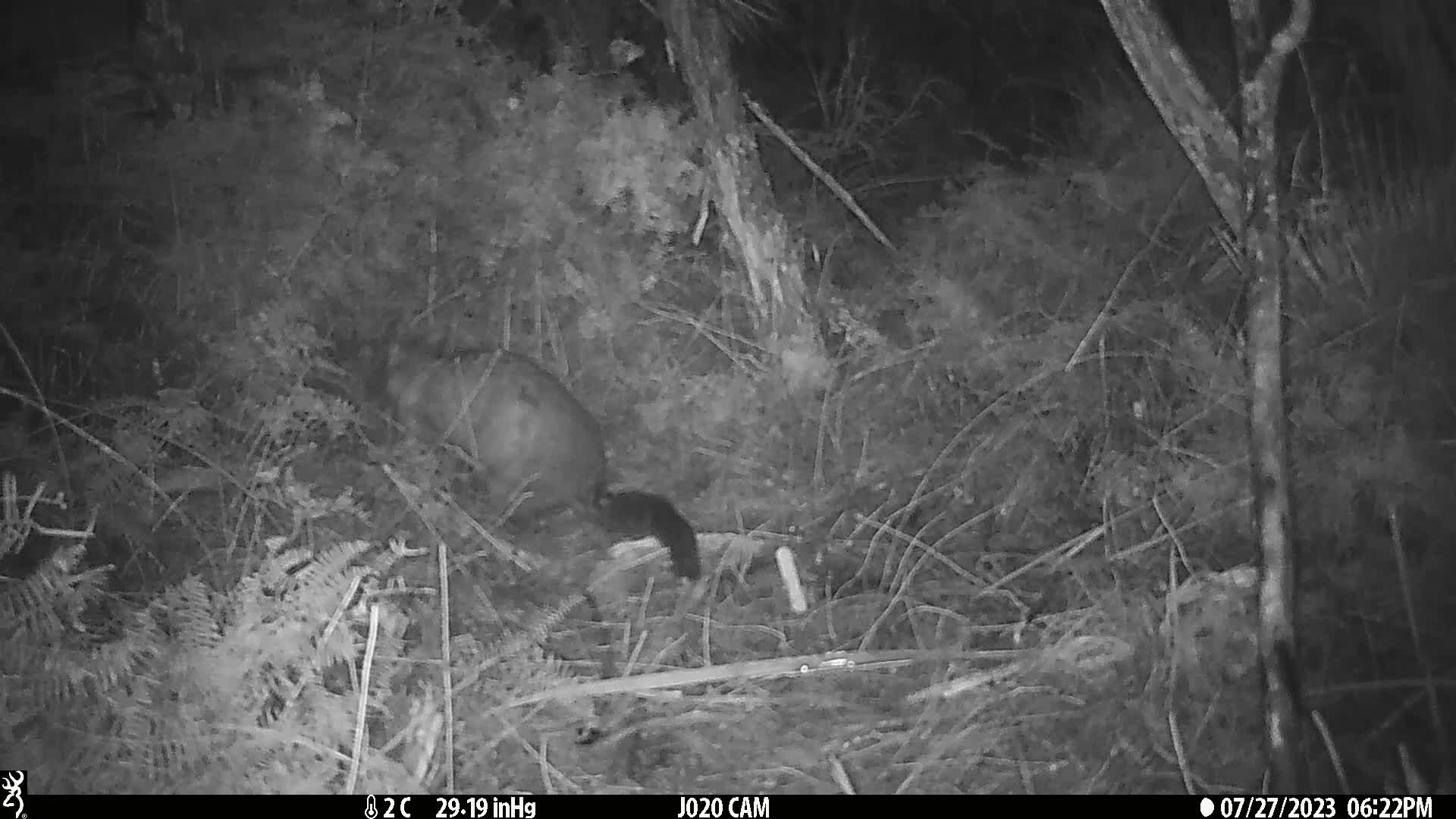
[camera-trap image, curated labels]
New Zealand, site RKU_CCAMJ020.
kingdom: Animalia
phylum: Chordata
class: Mammalia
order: Diprotodontia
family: Phalangeridae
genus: Trichosurus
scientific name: Trichosurus vulpecula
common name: common brushtail possum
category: possum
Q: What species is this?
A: Possum (common brushtail possum) (Trichosurus vulpecula).